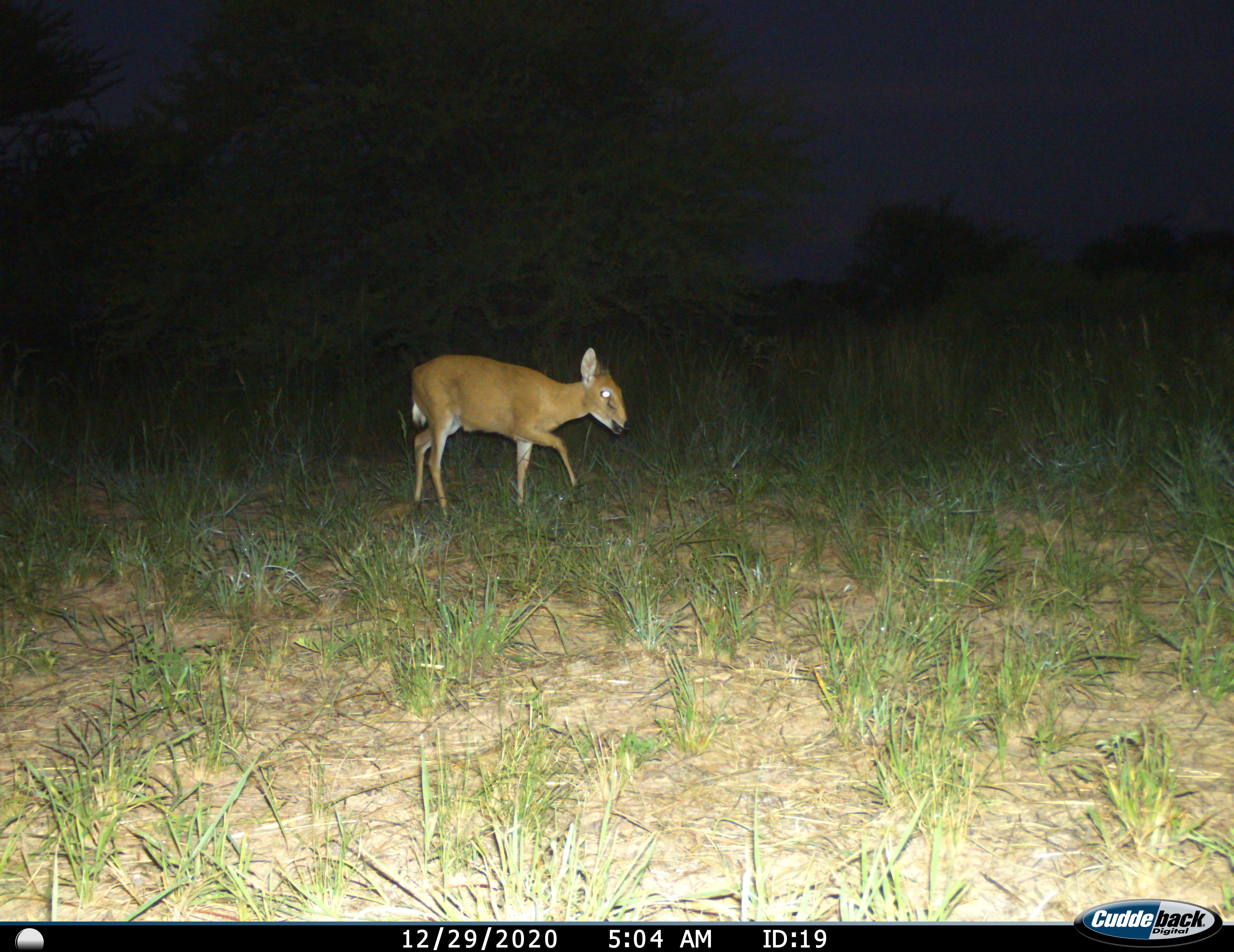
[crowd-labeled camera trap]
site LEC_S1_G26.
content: unidentified animal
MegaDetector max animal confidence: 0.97